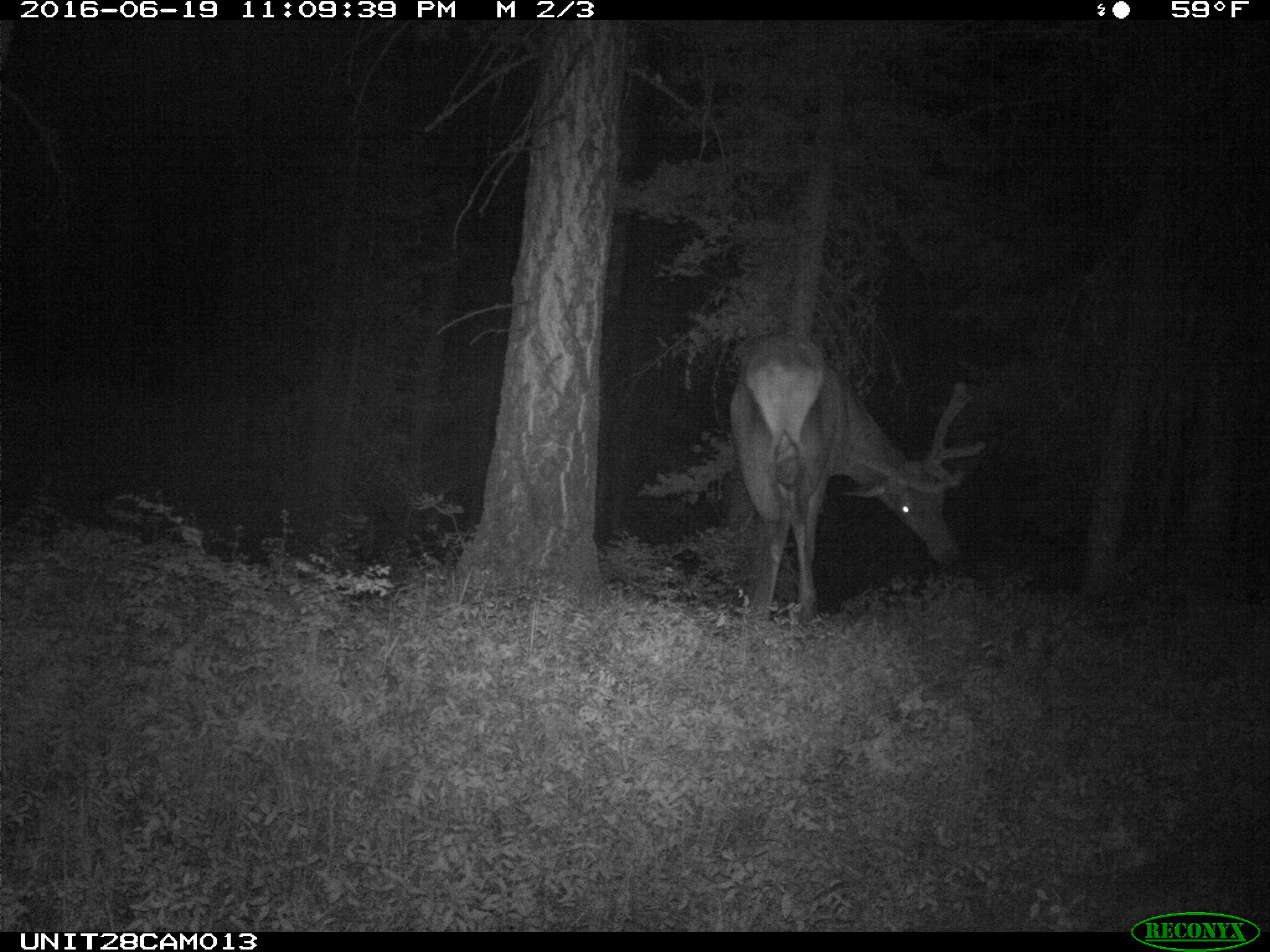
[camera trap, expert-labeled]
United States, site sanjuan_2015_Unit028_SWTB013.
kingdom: Animalia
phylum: Chordata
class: Mammalia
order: Artiodactyla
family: Cervidae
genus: Cervus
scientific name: Cervus elaphus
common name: red deer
Cervus elaphus (red deer).